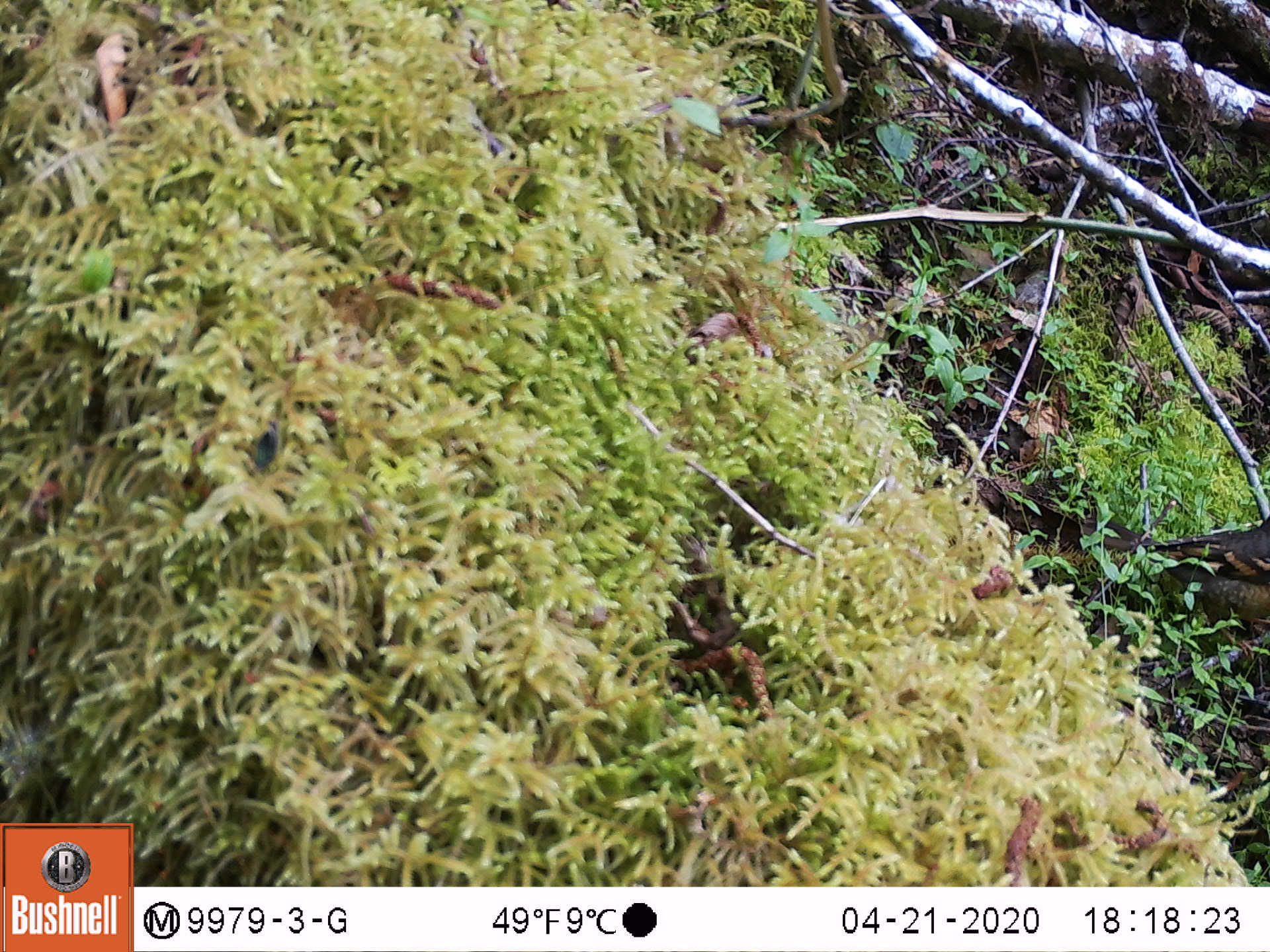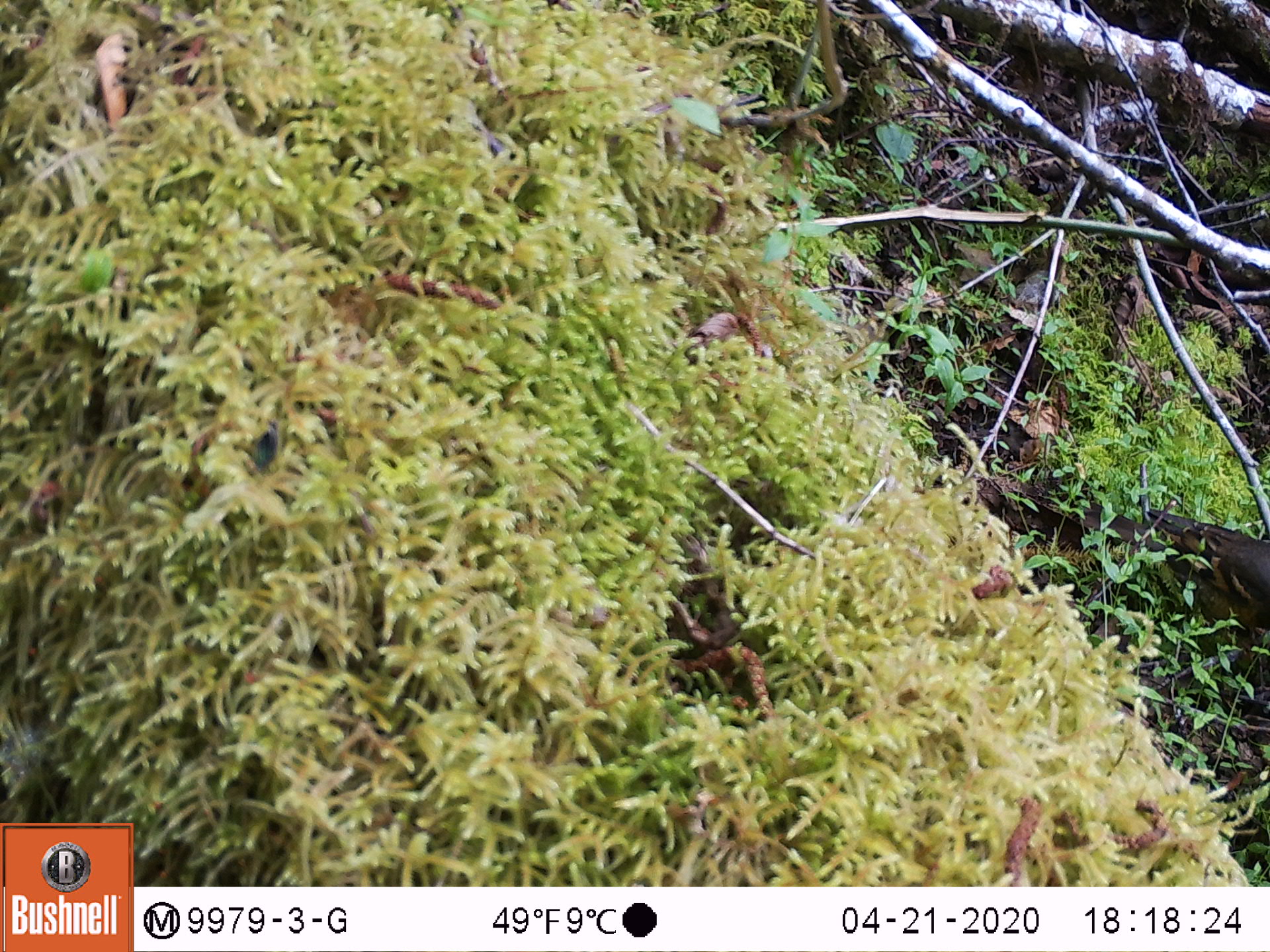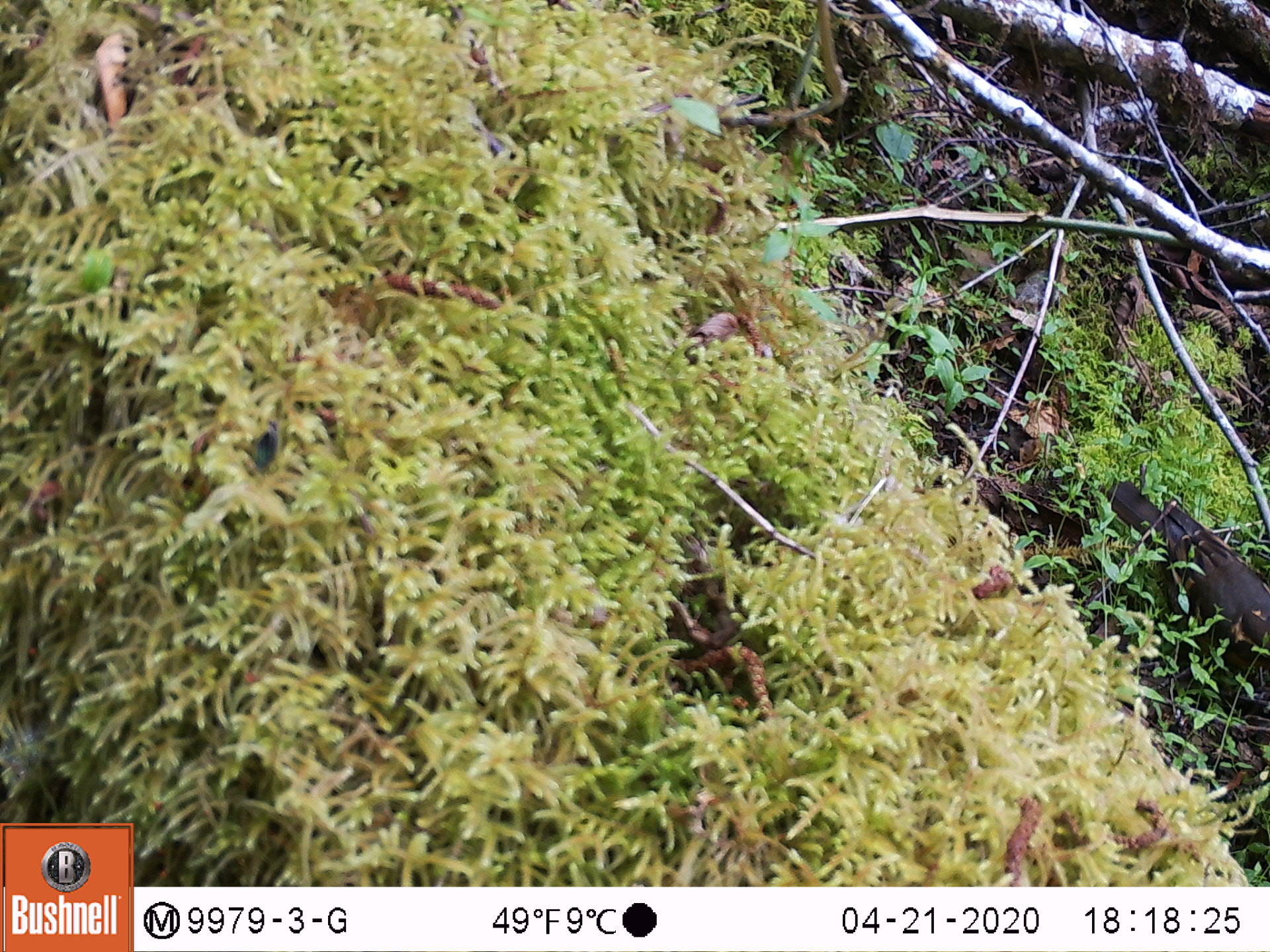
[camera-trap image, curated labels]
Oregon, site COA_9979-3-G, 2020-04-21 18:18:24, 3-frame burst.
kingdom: Animalia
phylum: Chordata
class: Aves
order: Passeriformes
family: Turdidae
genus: Ixoreus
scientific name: Ixoreus naevius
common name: varied thrush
Varied thrush (Ixoreus naevius).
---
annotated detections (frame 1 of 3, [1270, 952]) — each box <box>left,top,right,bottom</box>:
varied thrush: <box>1129,513,1266,622</box>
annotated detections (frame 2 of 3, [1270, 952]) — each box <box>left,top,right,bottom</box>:
varied thrush: <box>1155,512,1263,629</box>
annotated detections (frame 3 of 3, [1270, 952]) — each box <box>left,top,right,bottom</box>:
varied thrush: <box>1120,484,1263,677</box>